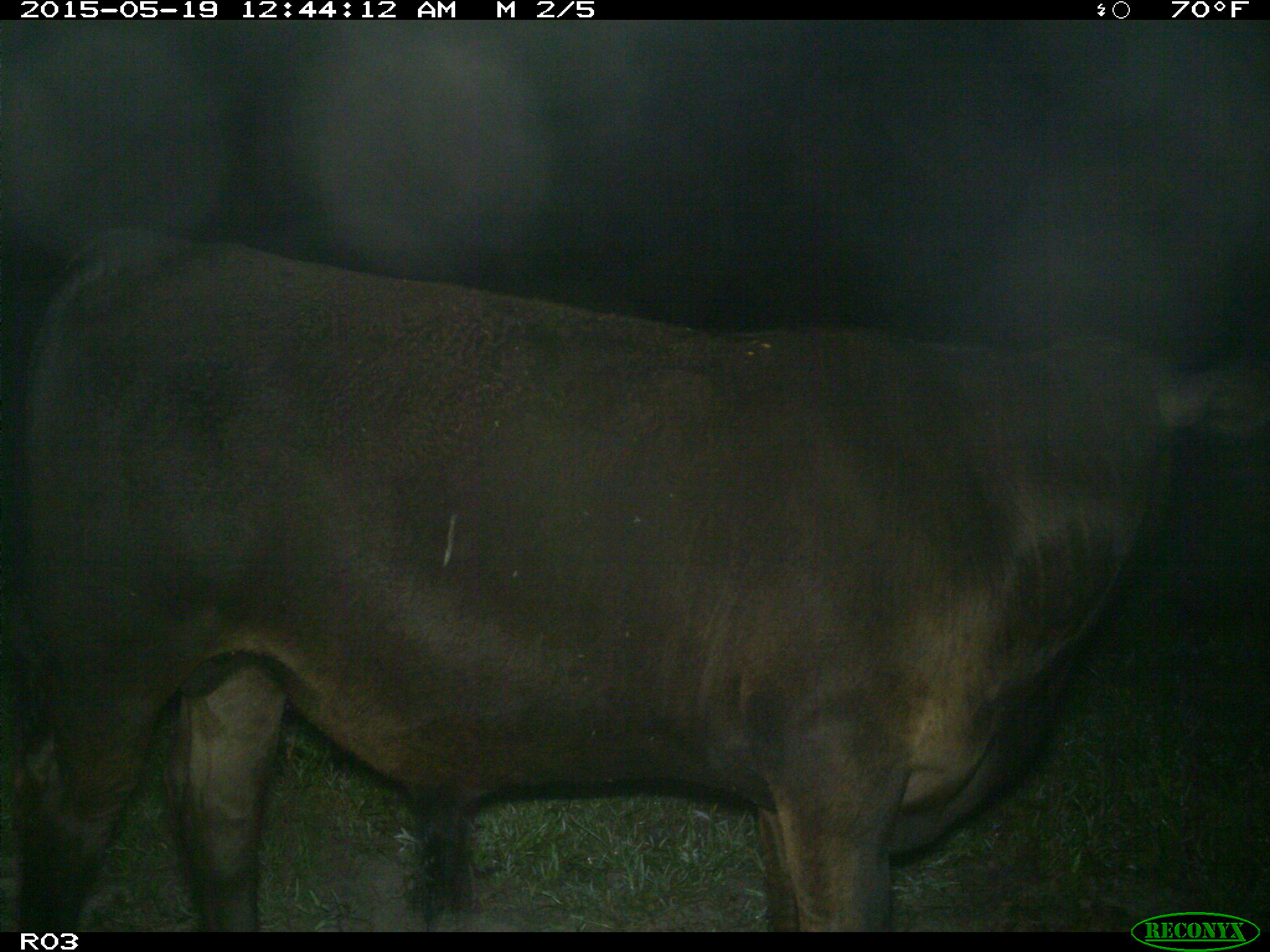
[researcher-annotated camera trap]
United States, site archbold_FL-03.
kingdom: Animalia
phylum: Chordata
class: Mammalia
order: Artiodactyla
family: Bovidae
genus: Bos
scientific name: Bos taurus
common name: domestic cow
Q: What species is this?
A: Bos taurus (domestic cow).